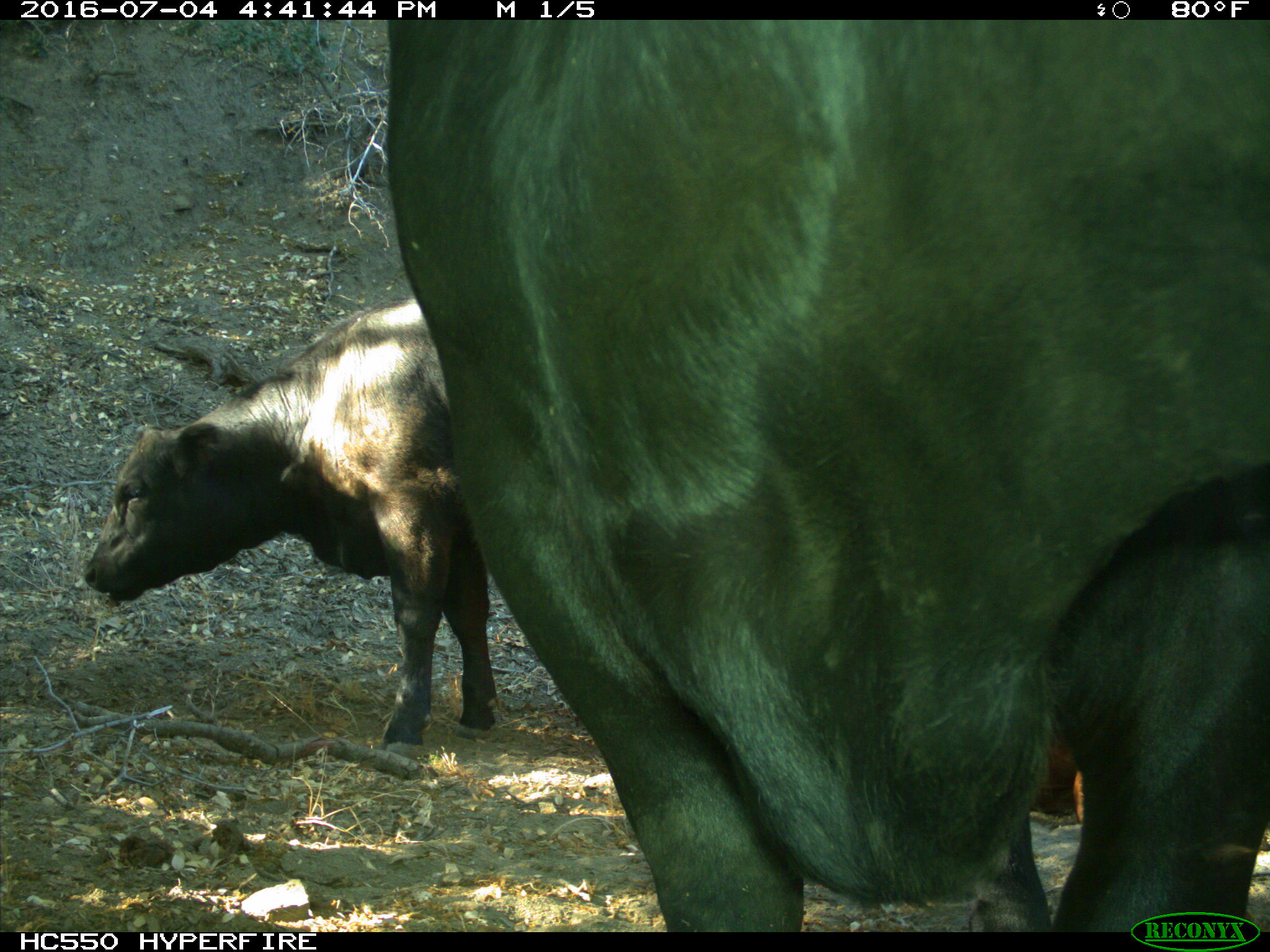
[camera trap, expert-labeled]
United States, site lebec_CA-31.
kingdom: Animalia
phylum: Chordata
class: Mammalia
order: Artiodactyla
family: Bovidae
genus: Bos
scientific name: Bos taurus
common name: domestic cow